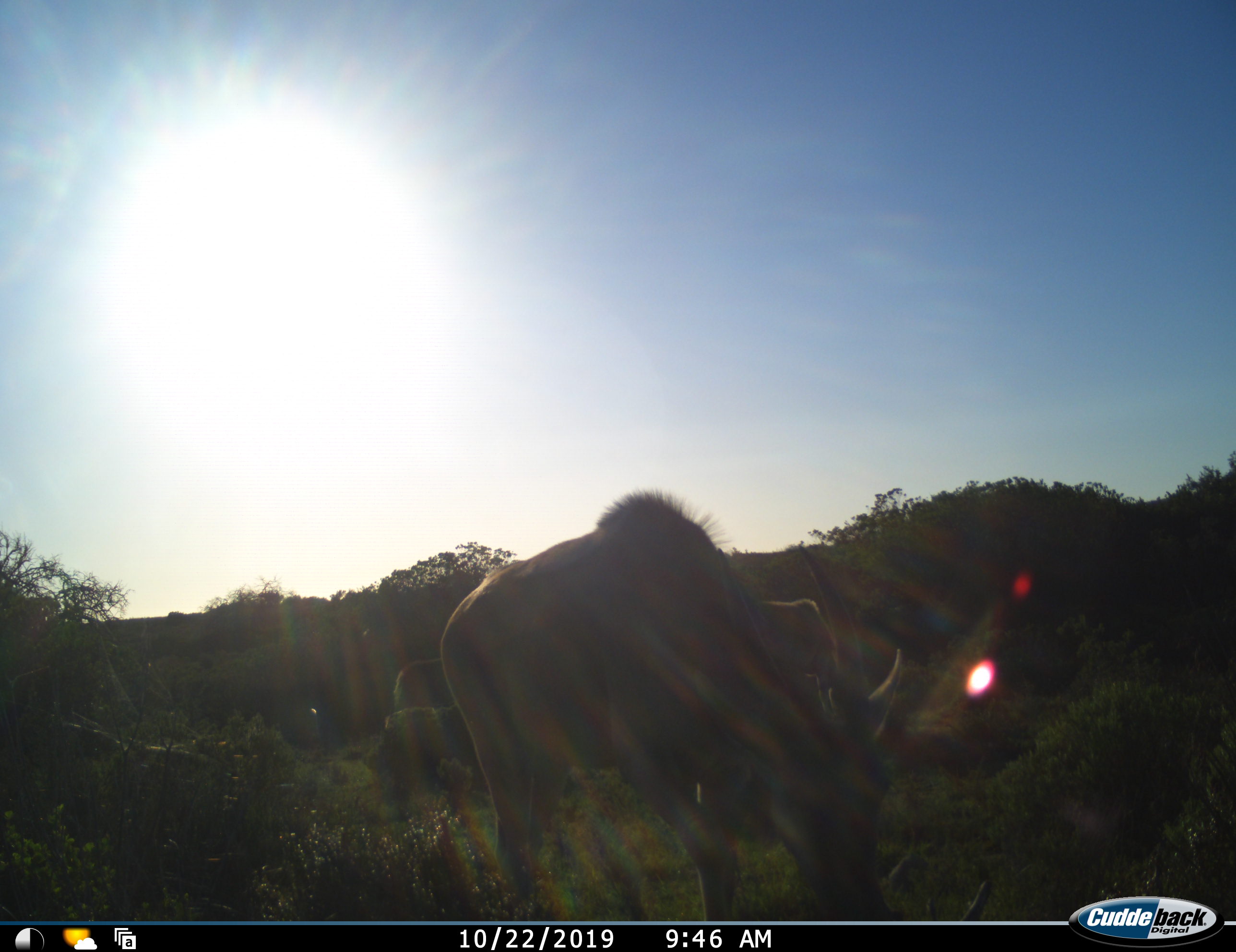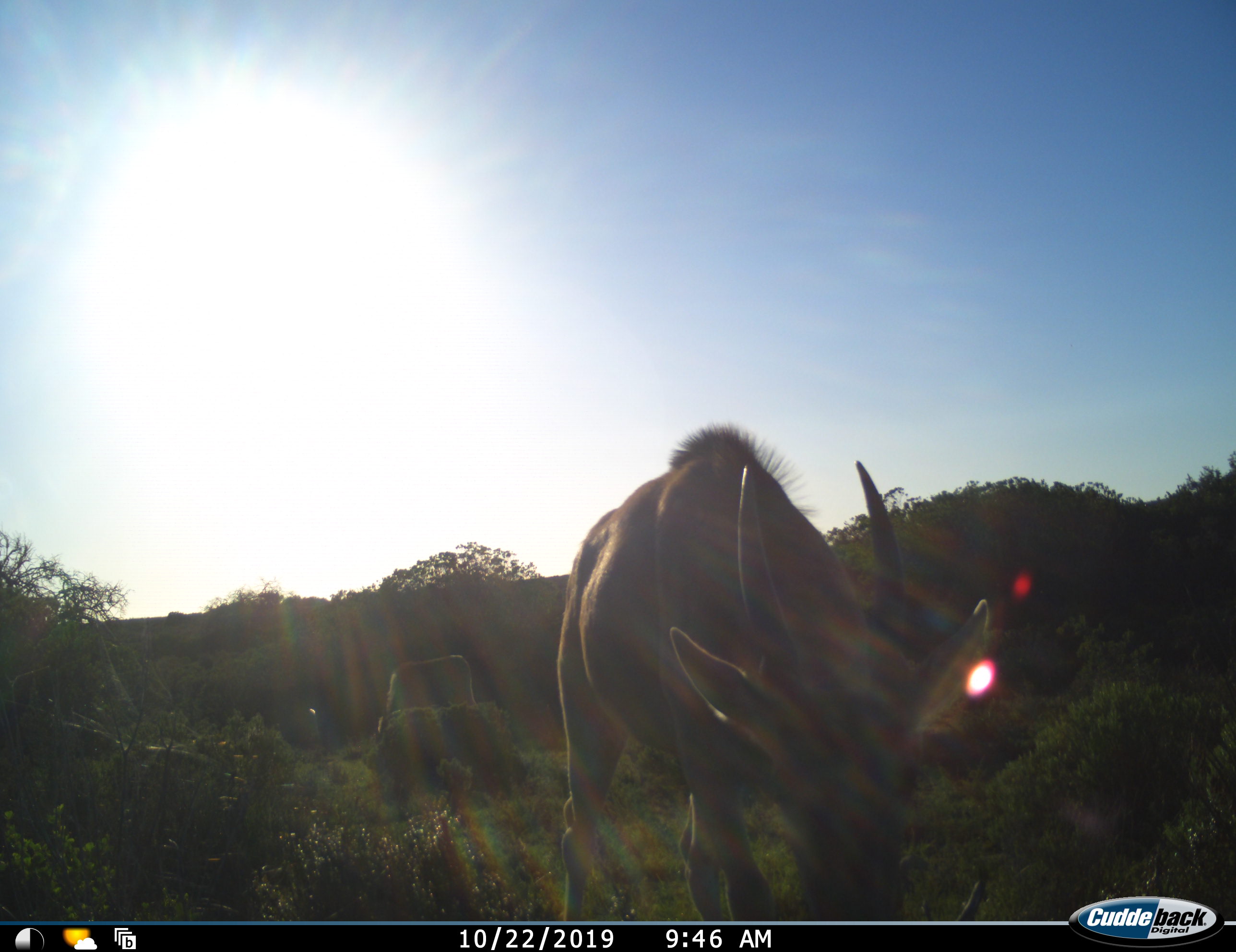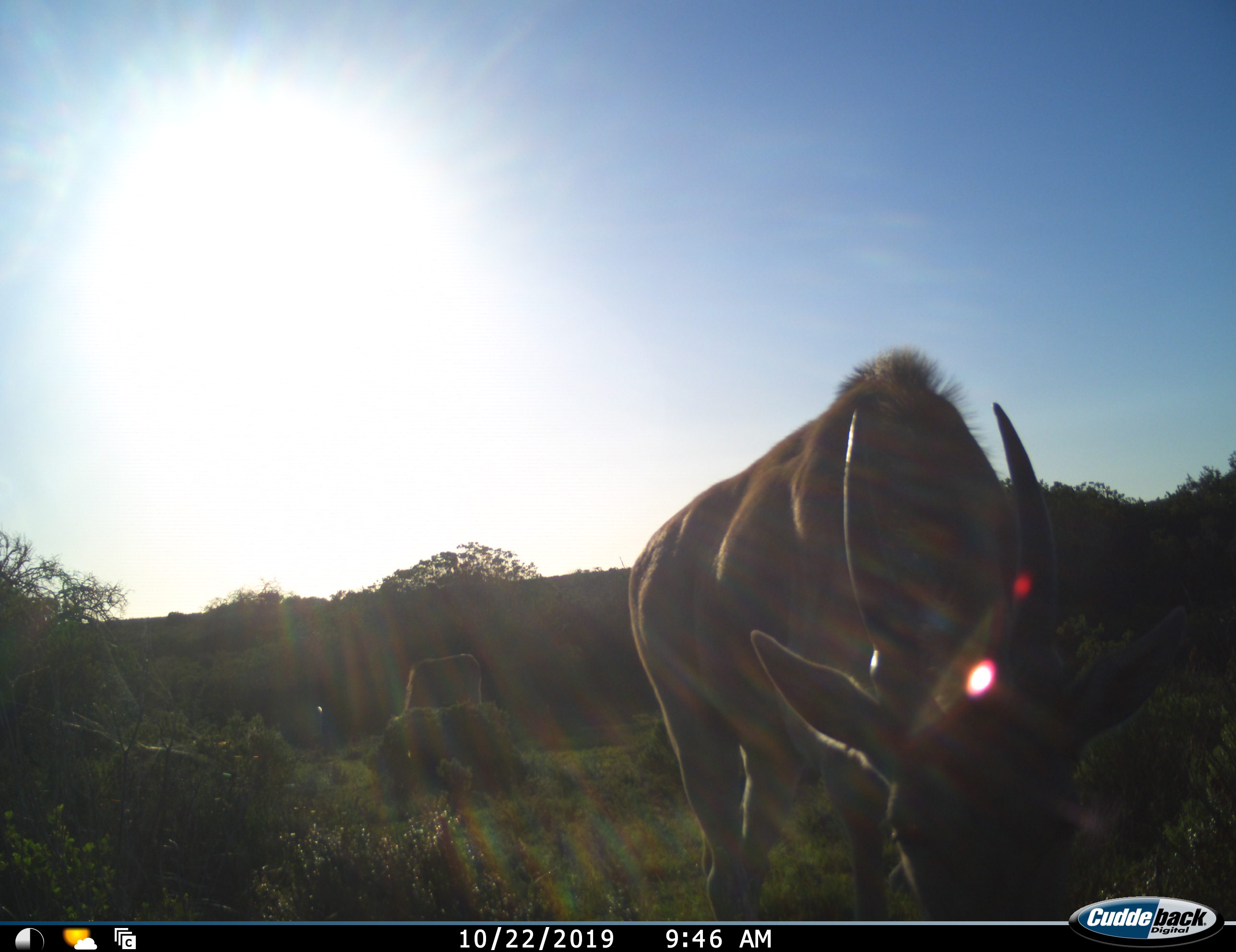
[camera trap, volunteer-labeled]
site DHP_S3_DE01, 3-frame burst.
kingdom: Animalia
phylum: Chordata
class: Mammalia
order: Artiodactyla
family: Bovidae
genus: Tragelaphus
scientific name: Tragelaphus oryx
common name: eland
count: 2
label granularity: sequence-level